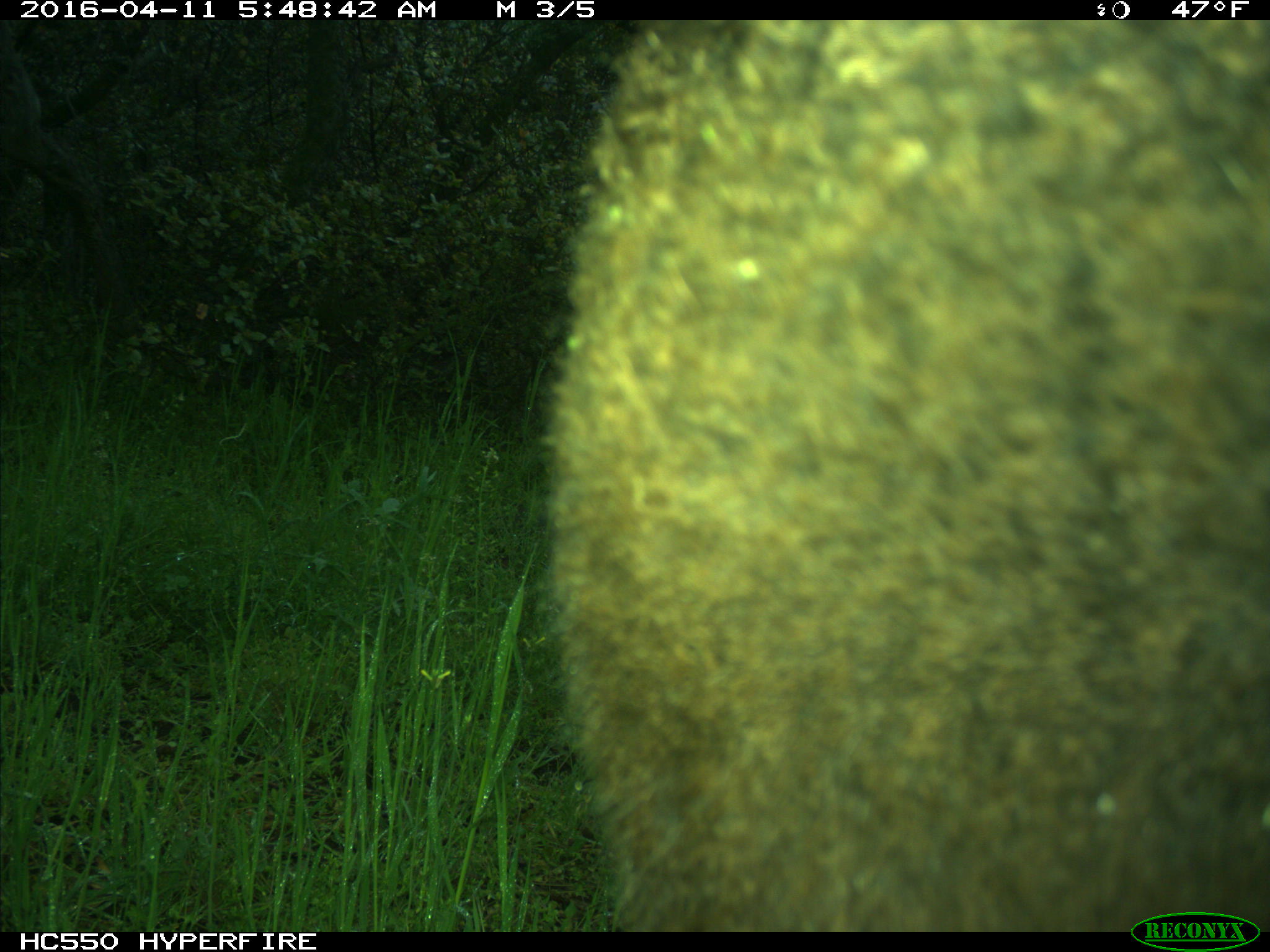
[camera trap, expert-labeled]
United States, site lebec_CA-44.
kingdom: Animalia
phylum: Chordata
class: Mammalia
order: Artiodactyla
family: Bovidae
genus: Bos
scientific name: Bos taurus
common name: domestic cow